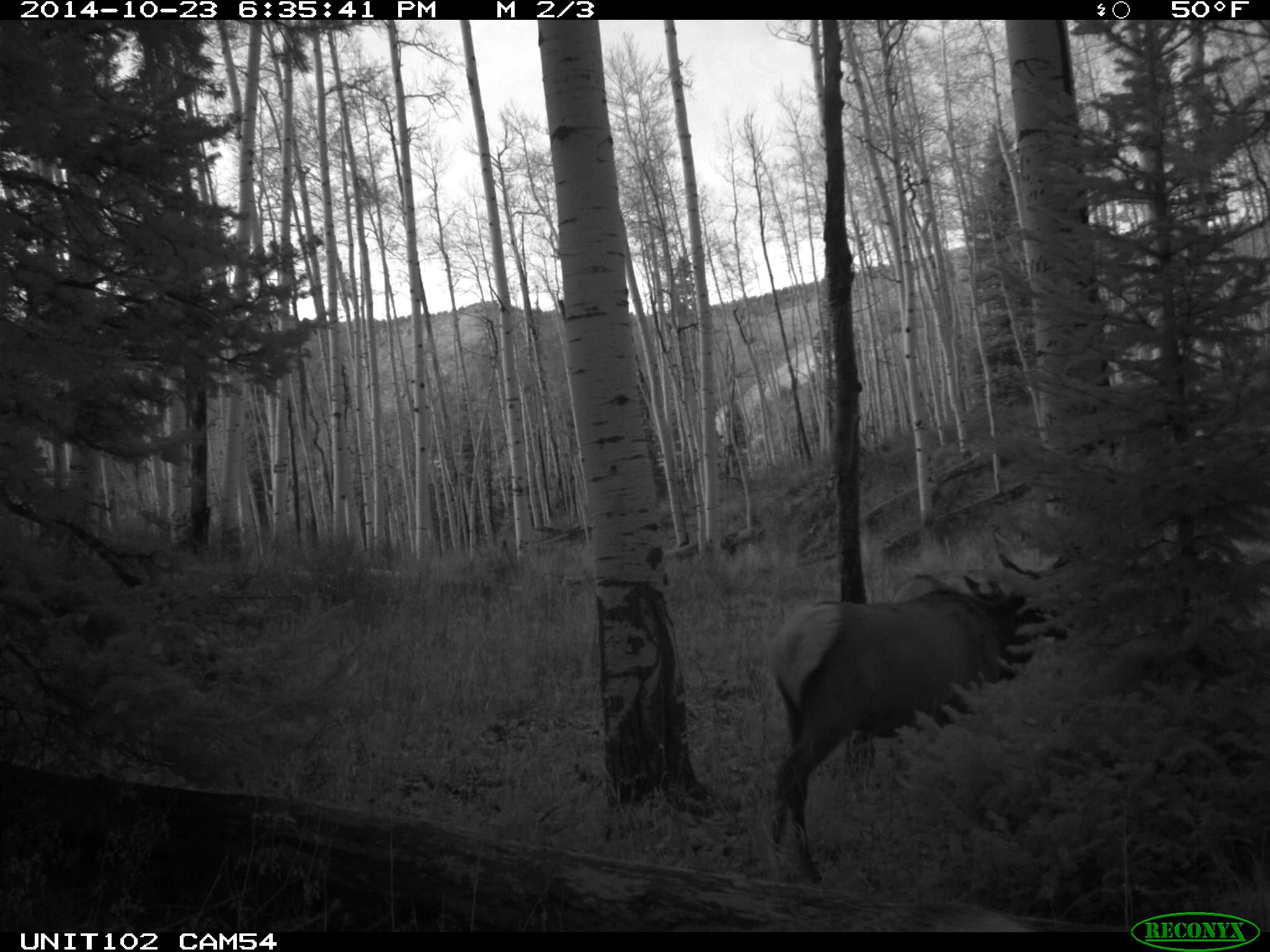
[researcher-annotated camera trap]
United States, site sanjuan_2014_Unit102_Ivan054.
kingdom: Animalia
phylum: Chordata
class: Mammalia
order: Artiodactyla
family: Cervidae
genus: Cervus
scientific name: Cervus elaphus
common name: red deer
Cervus elaphus (red deer).